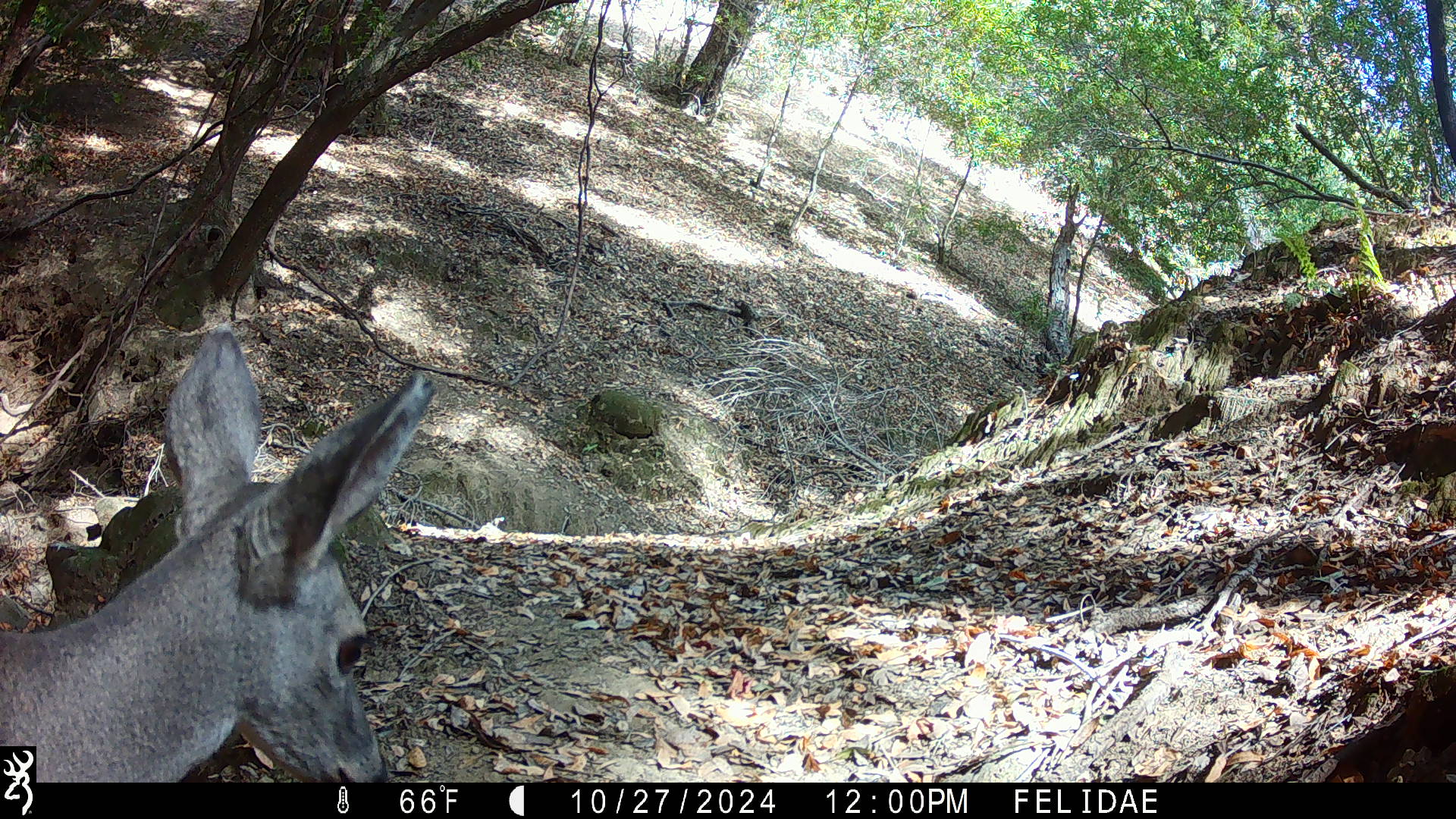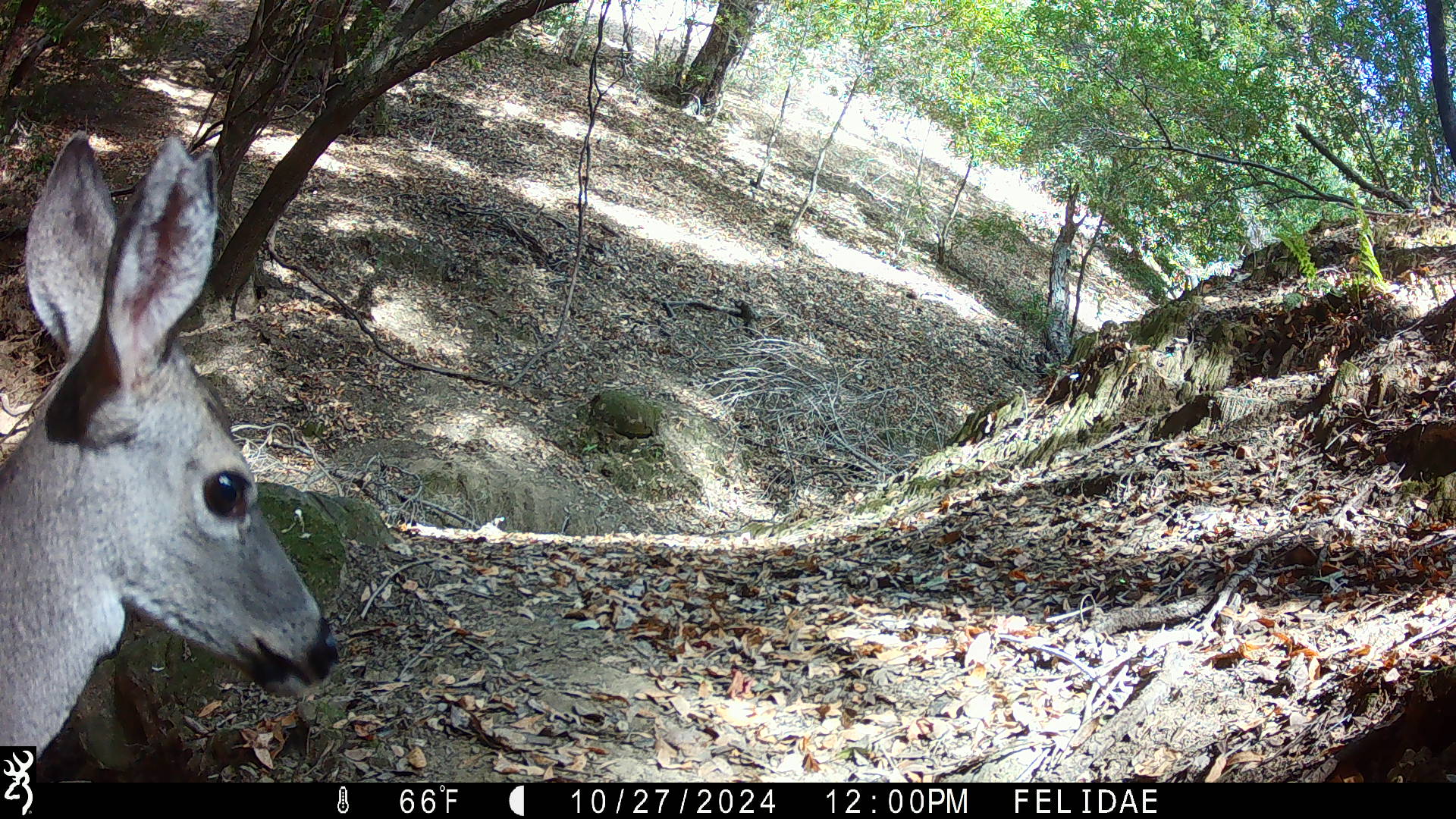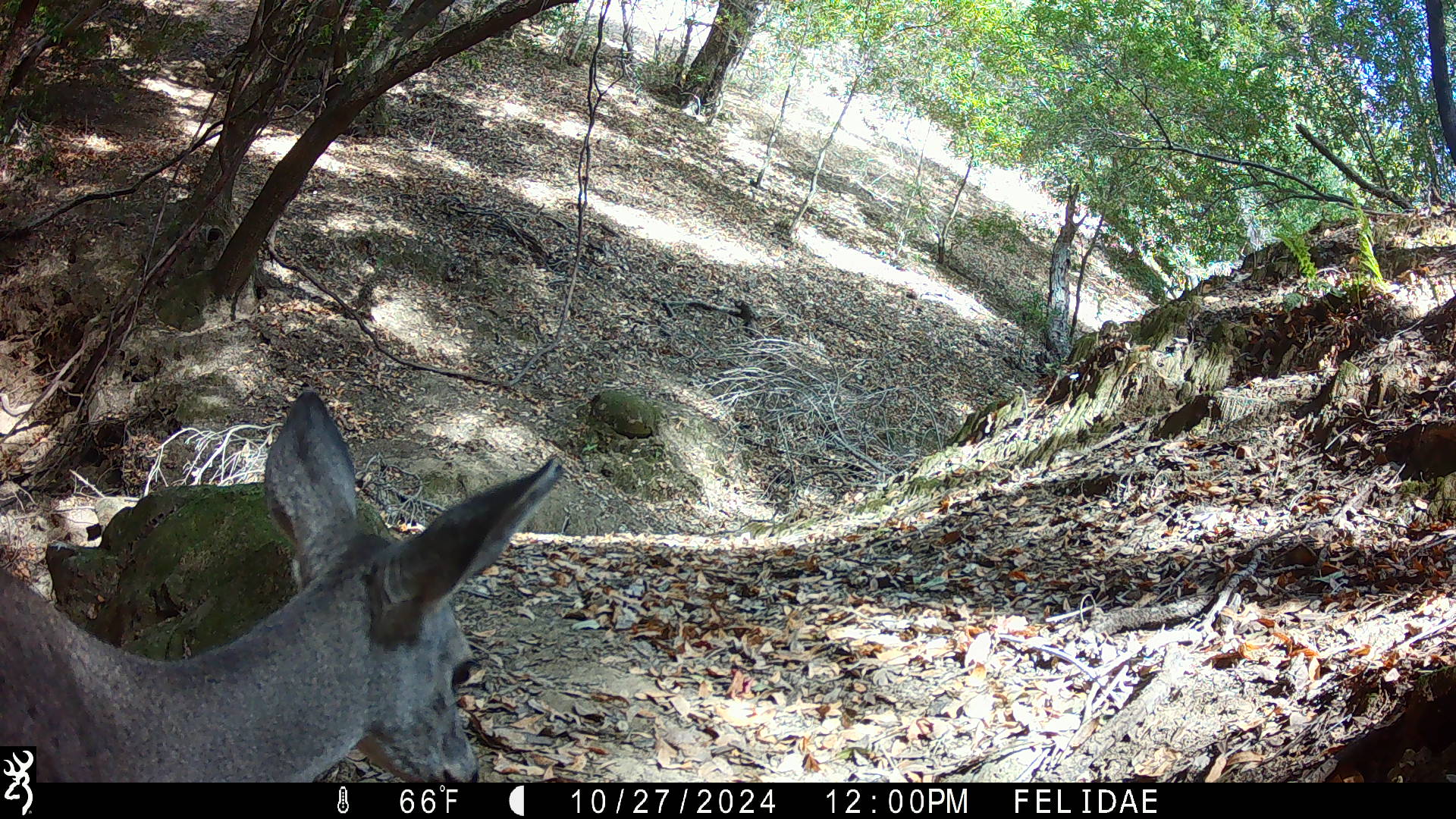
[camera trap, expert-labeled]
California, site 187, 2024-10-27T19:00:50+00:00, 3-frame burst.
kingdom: Animalia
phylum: Chordata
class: Mammalia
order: Artiodactyla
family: Cervidae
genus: Odocoileus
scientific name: Odocoileus hemionus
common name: mule deer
Mule deer (Odocoileus hemionus).